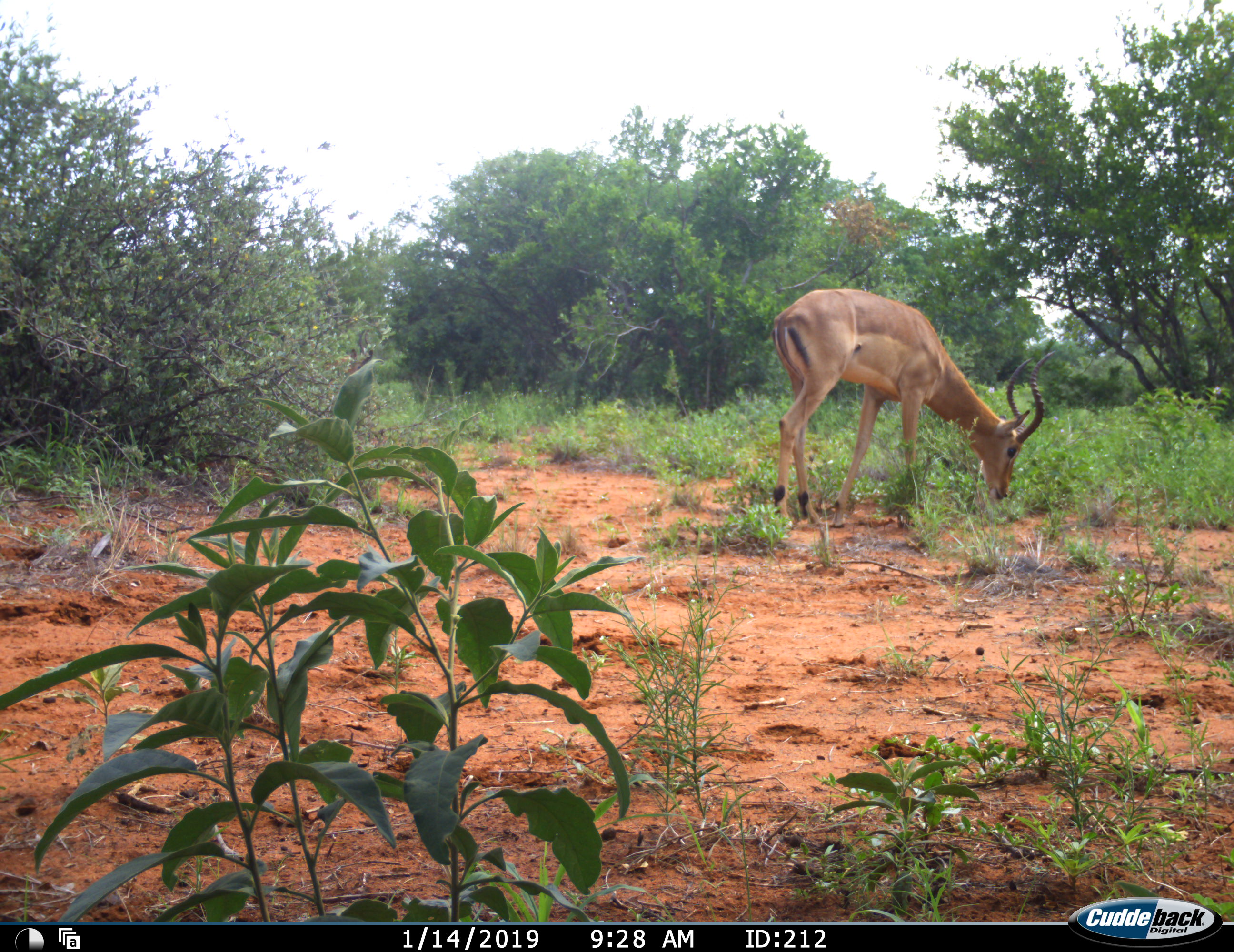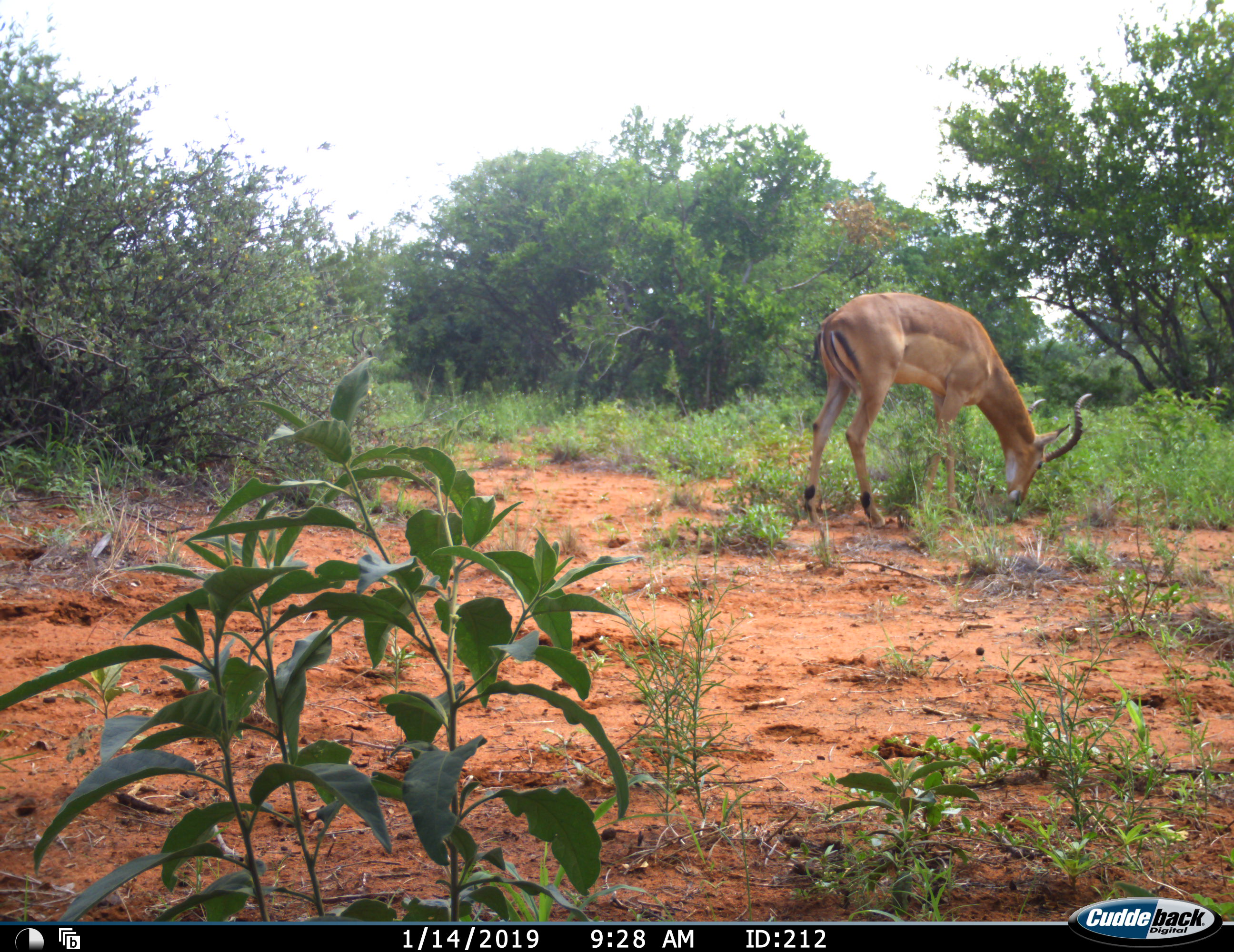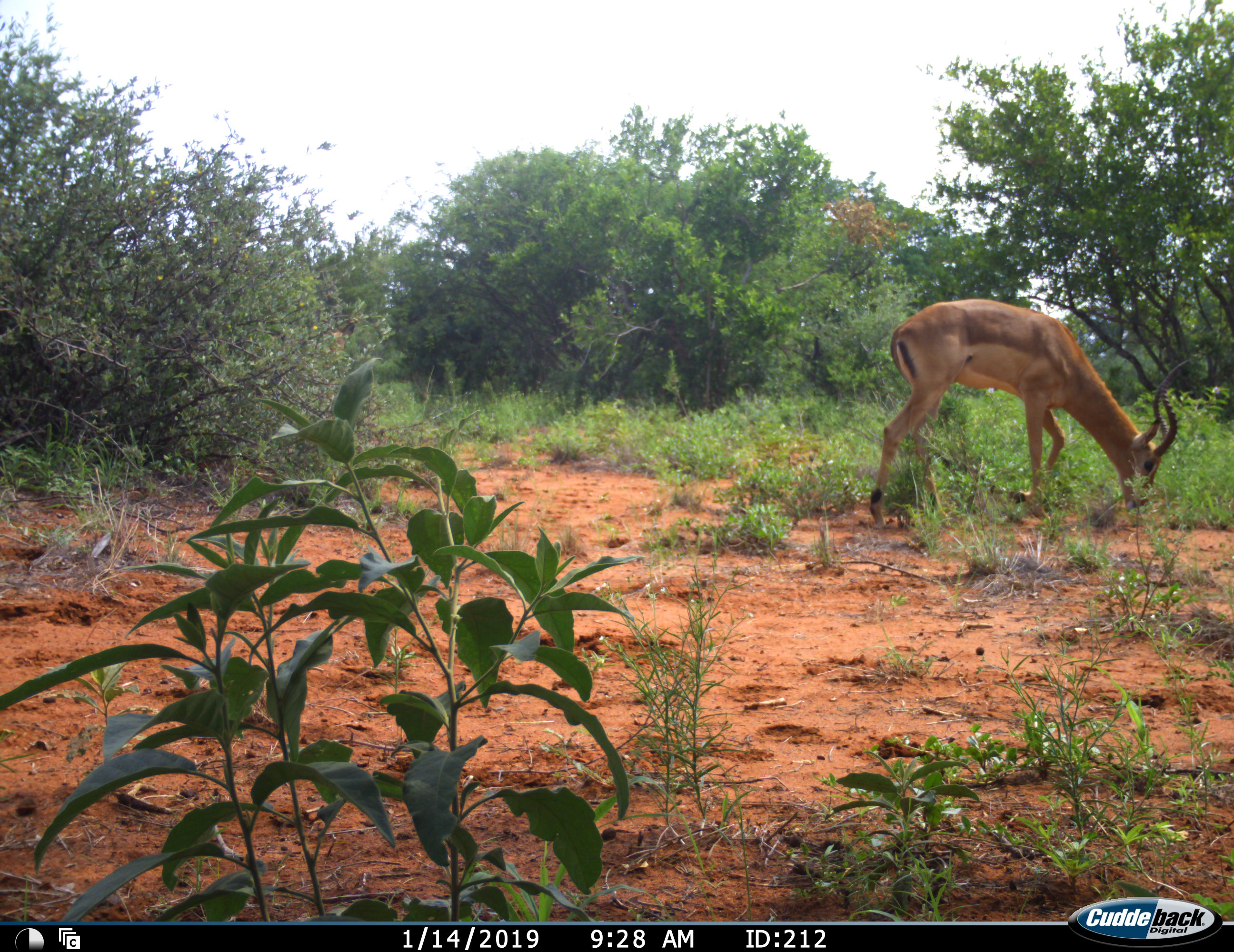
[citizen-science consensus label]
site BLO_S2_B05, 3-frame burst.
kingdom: Animalia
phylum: Chordata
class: Mammalia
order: Artiodactyla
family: Bovidae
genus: Aepyceros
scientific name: Aepyceros melampus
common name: impala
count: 1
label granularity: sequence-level